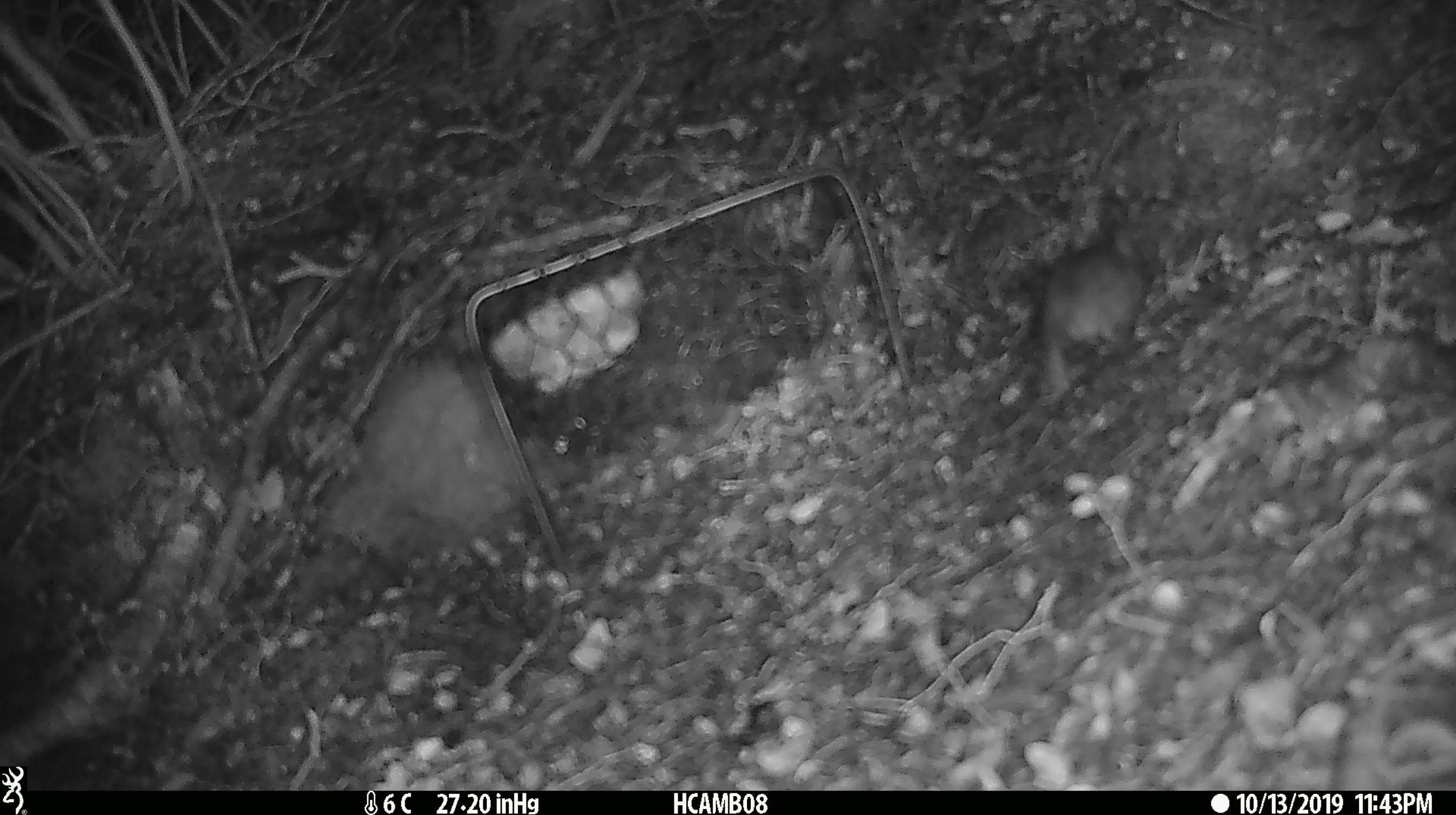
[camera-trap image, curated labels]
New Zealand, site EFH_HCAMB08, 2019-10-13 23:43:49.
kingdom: Animalia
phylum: Chordata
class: Mammalia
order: Rodentia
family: Muridae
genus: Mus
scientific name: Mus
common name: mouse